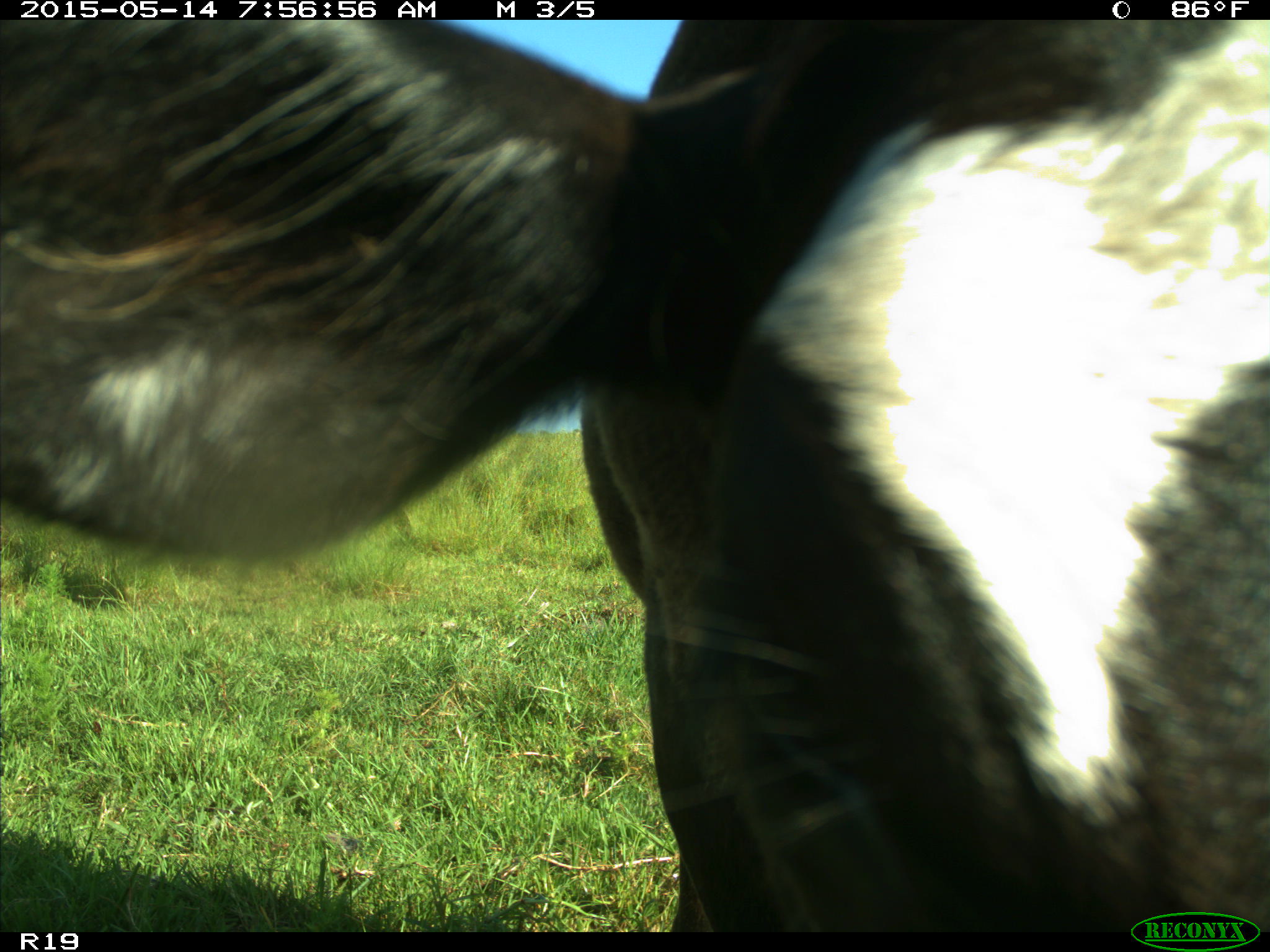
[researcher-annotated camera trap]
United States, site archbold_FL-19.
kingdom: Animalia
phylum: Chordata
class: Mammalia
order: Artiodactyla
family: Bovidae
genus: Bos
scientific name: Bos taurus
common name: domestic cow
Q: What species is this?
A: Bos taurus (domestic cow).